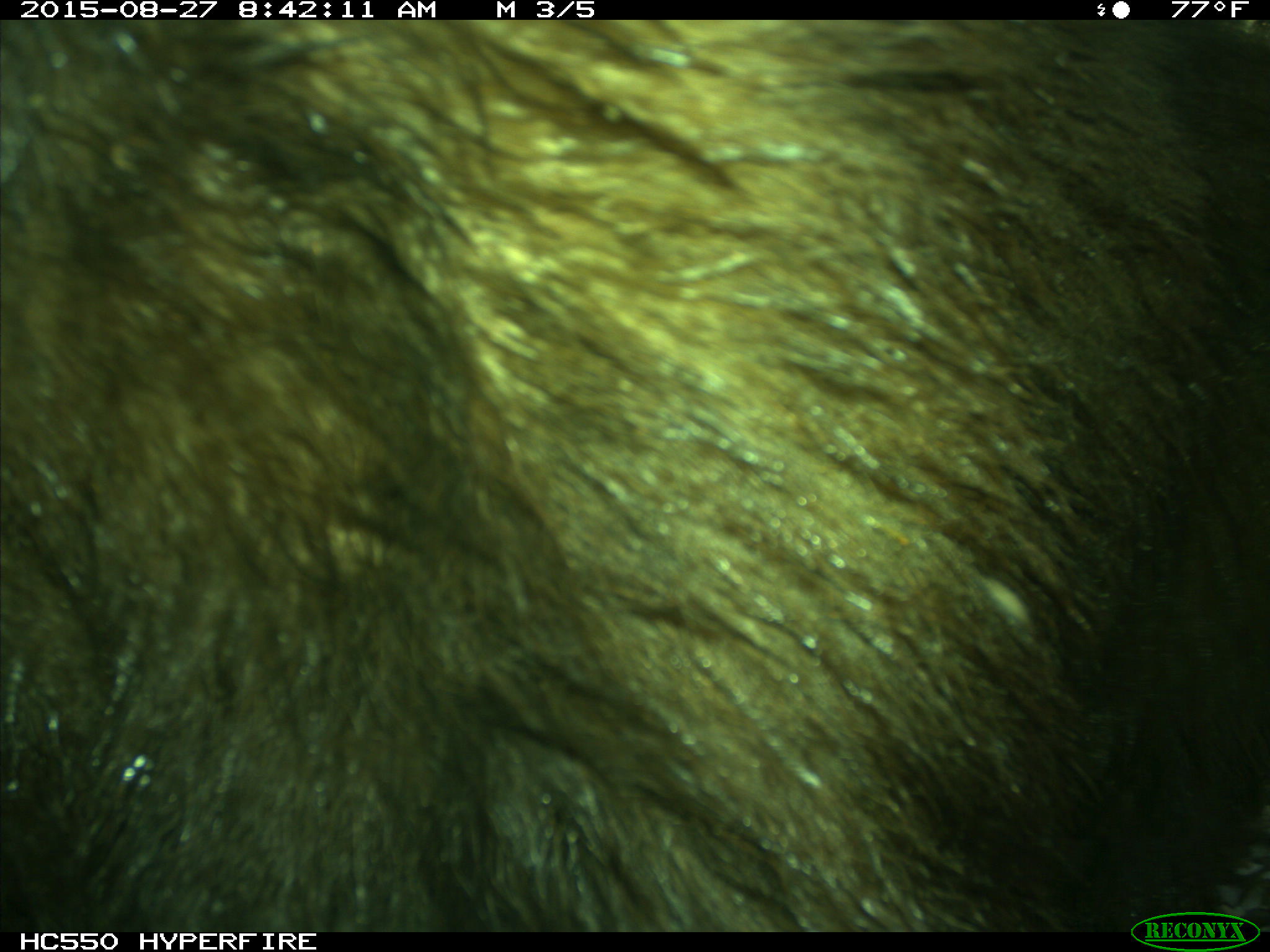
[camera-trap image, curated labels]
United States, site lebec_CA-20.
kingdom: Animalia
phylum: Chordata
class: Mammalia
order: Carnivora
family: Ursidae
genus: Ursus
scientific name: Ursus americanus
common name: american black bear